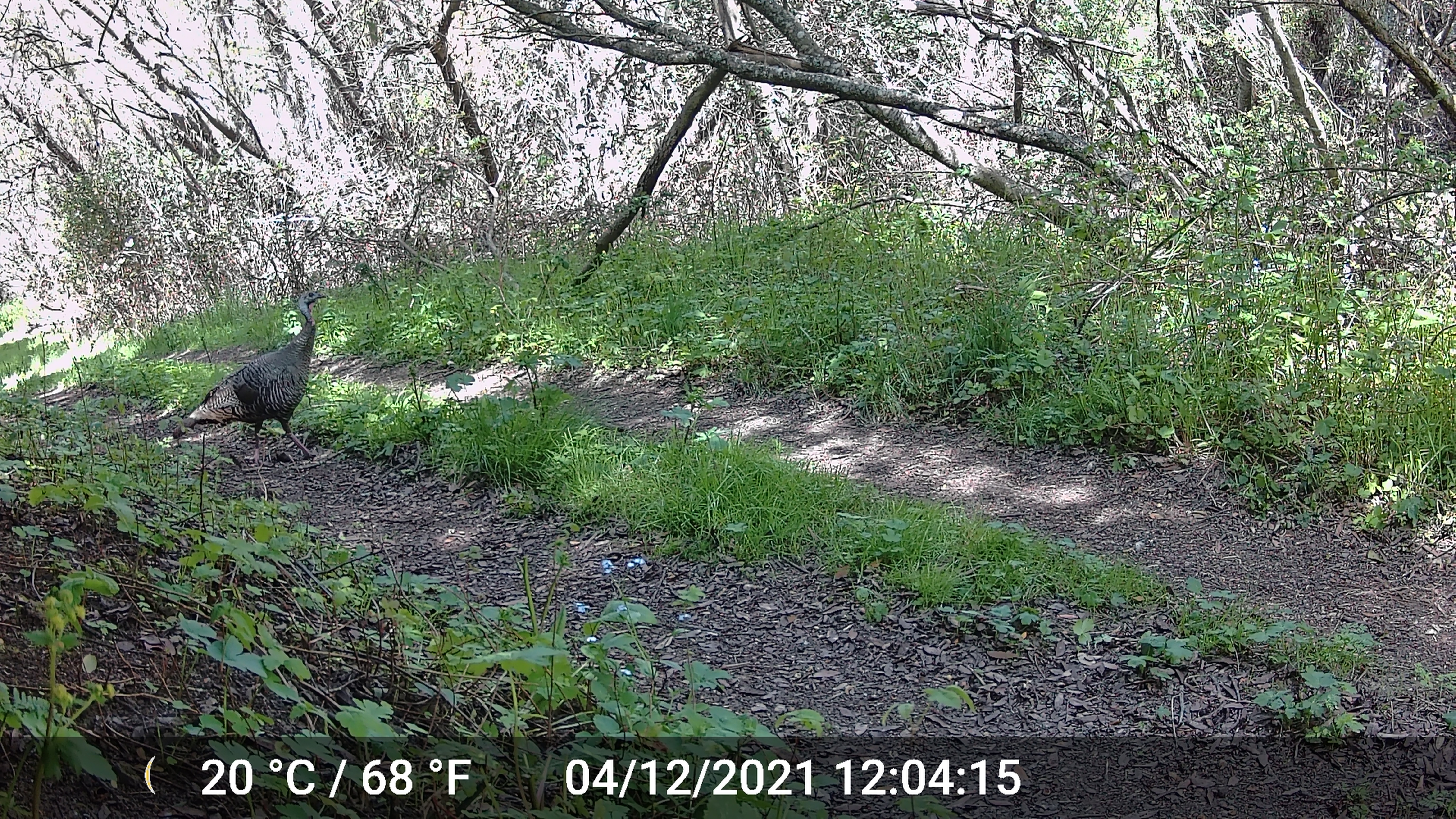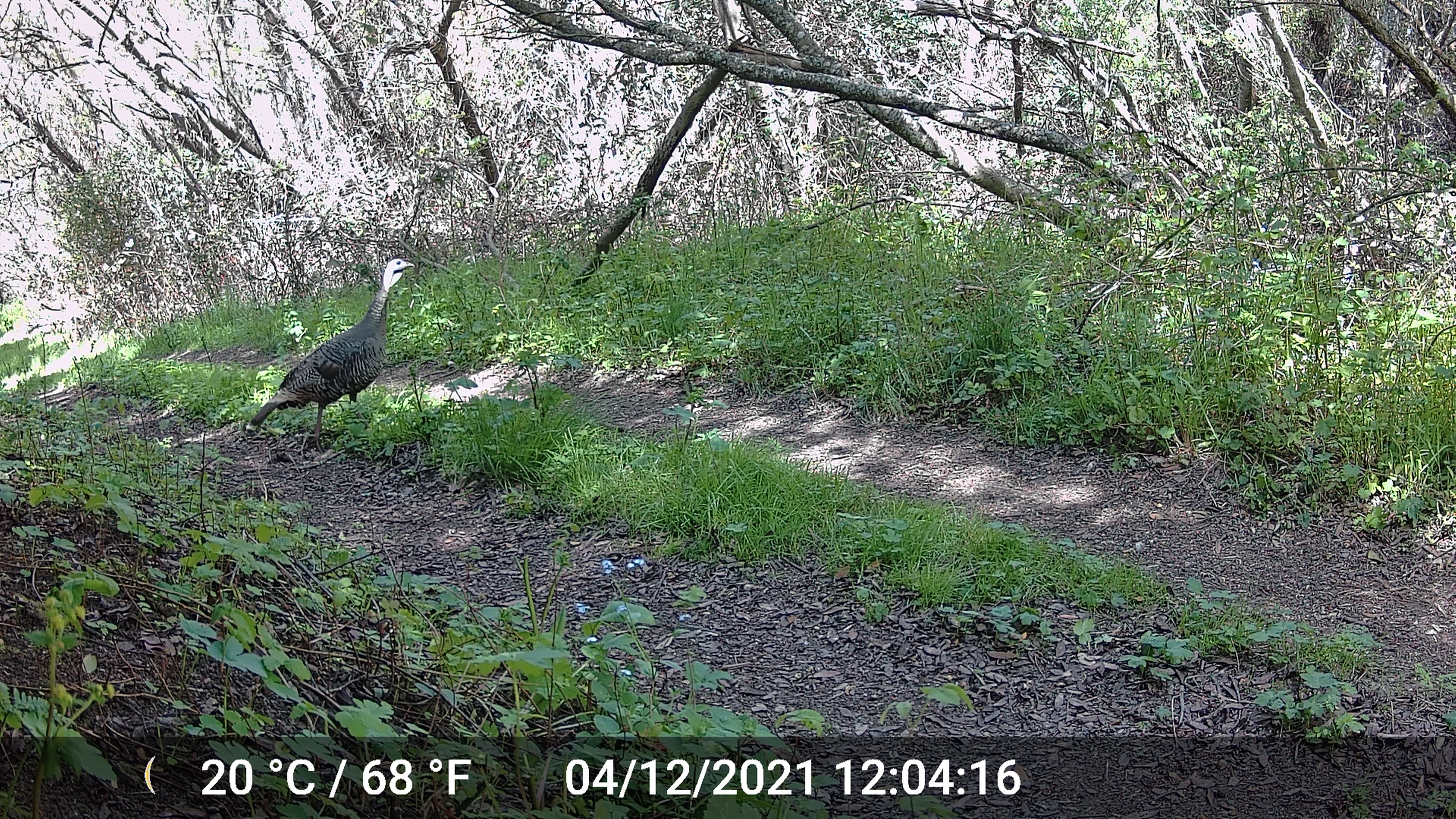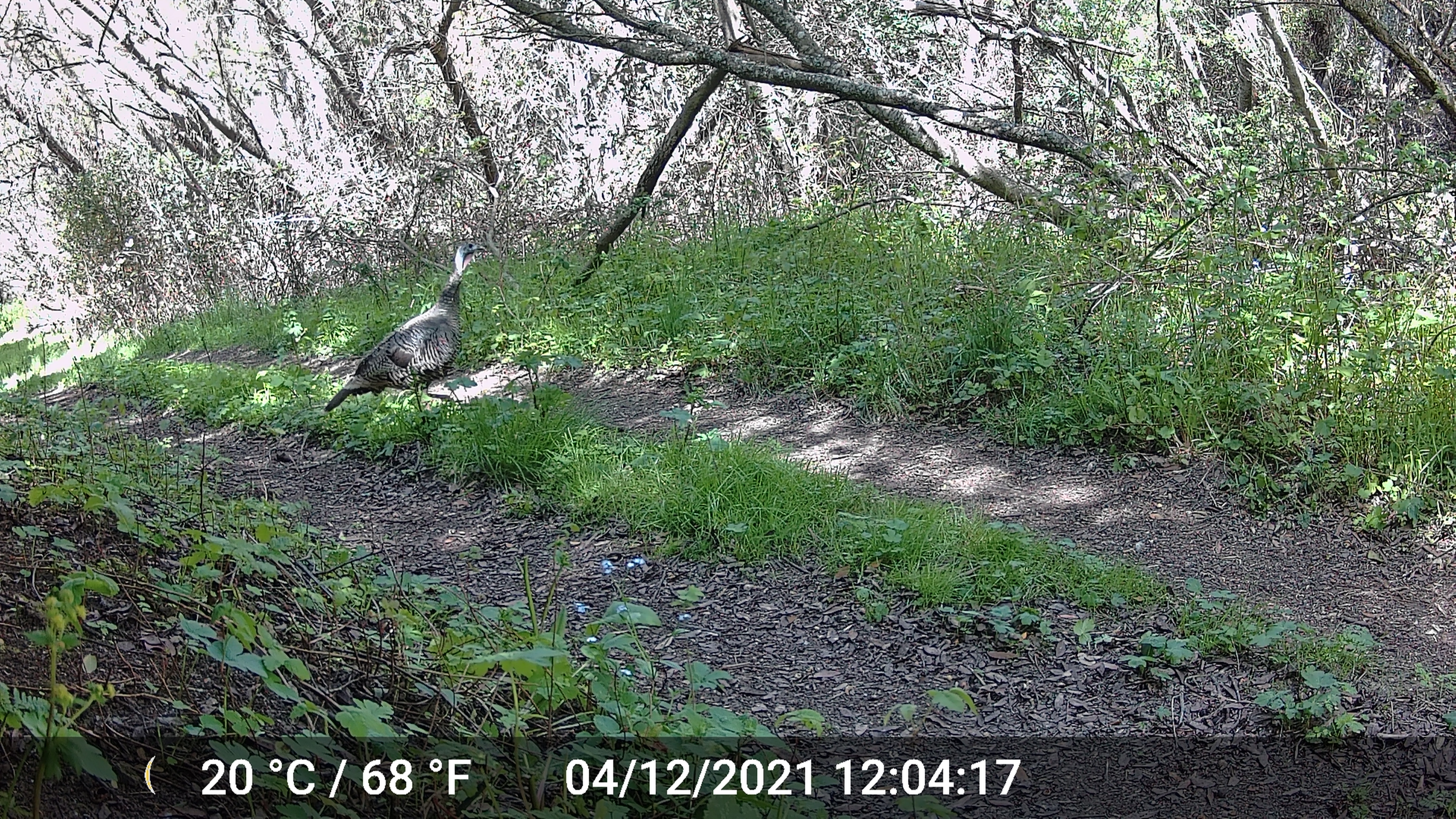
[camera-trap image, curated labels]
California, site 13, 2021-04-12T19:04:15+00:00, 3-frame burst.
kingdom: Animalia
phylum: Chordata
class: Aves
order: Galliformes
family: Phasianidae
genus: Meleagris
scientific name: Meleagris gallopavo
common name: turkey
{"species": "turkey (Meleagris gallopavo)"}